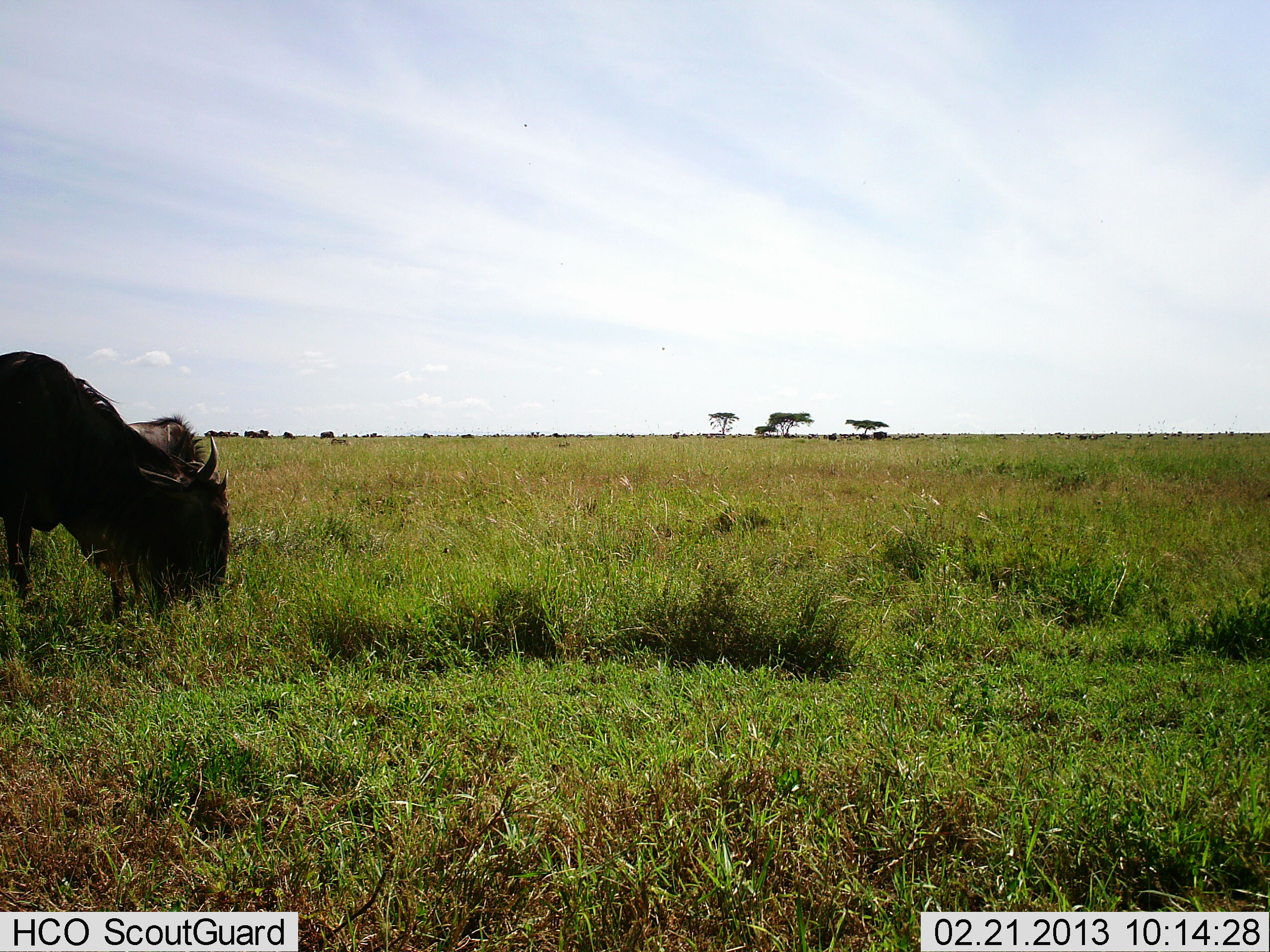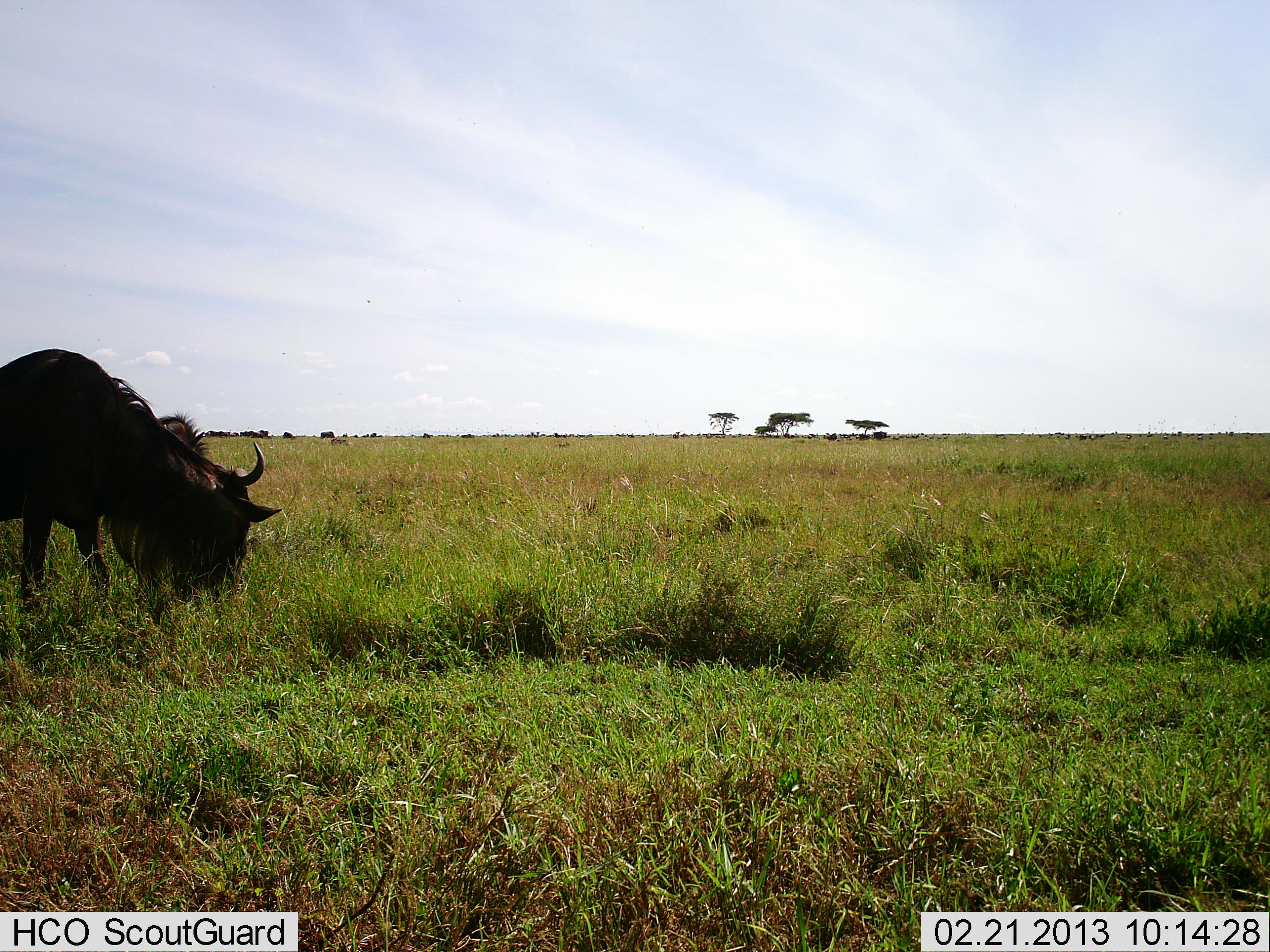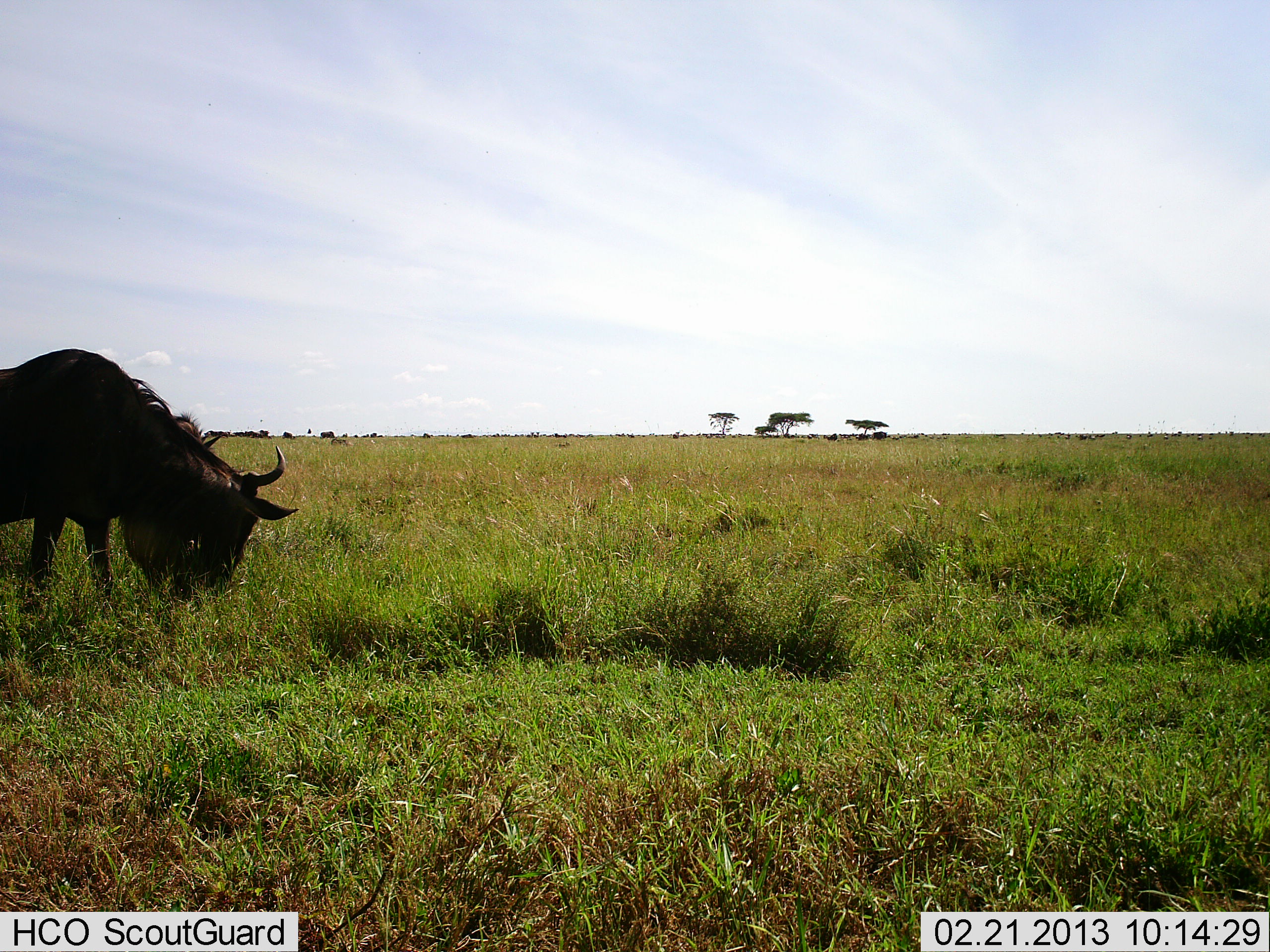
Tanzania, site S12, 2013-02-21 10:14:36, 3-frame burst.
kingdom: Animalia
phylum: Chordata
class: Mammalia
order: Artiodactyla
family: Bovidae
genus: Connochaetes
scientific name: Connochaetes taurinus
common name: blue wildebeest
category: wildebeest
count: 2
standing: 29%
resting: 6%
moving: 16%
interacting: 0%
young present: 3%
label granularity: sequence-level